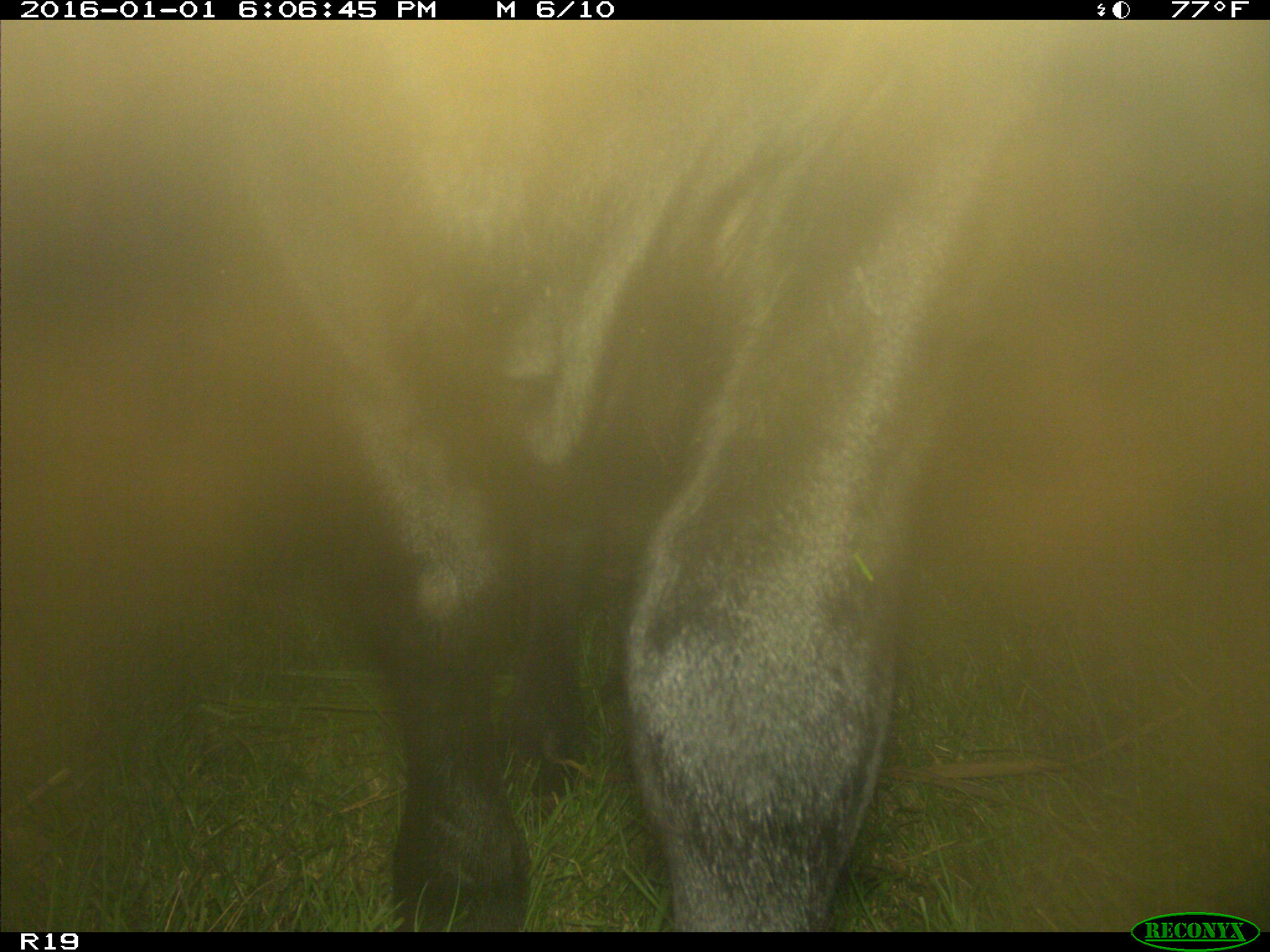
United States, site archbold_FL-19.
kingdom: Animalia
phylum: Chordata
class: Mammalia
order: Artiodactyla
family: Bovidae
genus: Bos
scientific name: Bos taurus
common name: domestic cow